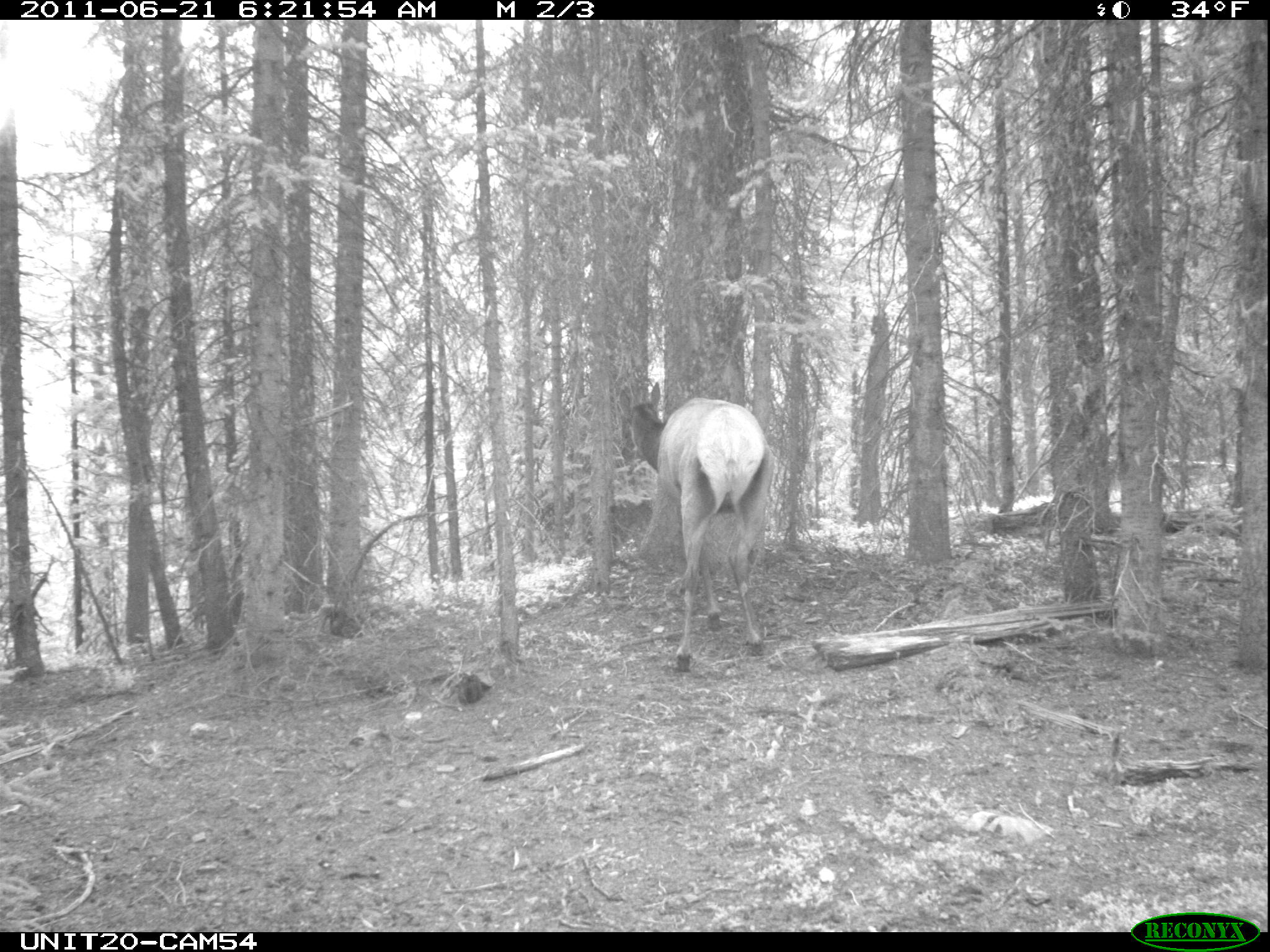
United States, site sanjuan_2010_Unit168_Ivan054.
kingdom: Animalia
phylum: Chordata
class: Mammalia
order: Artiodactyla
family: Cervidae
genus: Cervus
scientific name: Cervus elaphus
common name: red deer